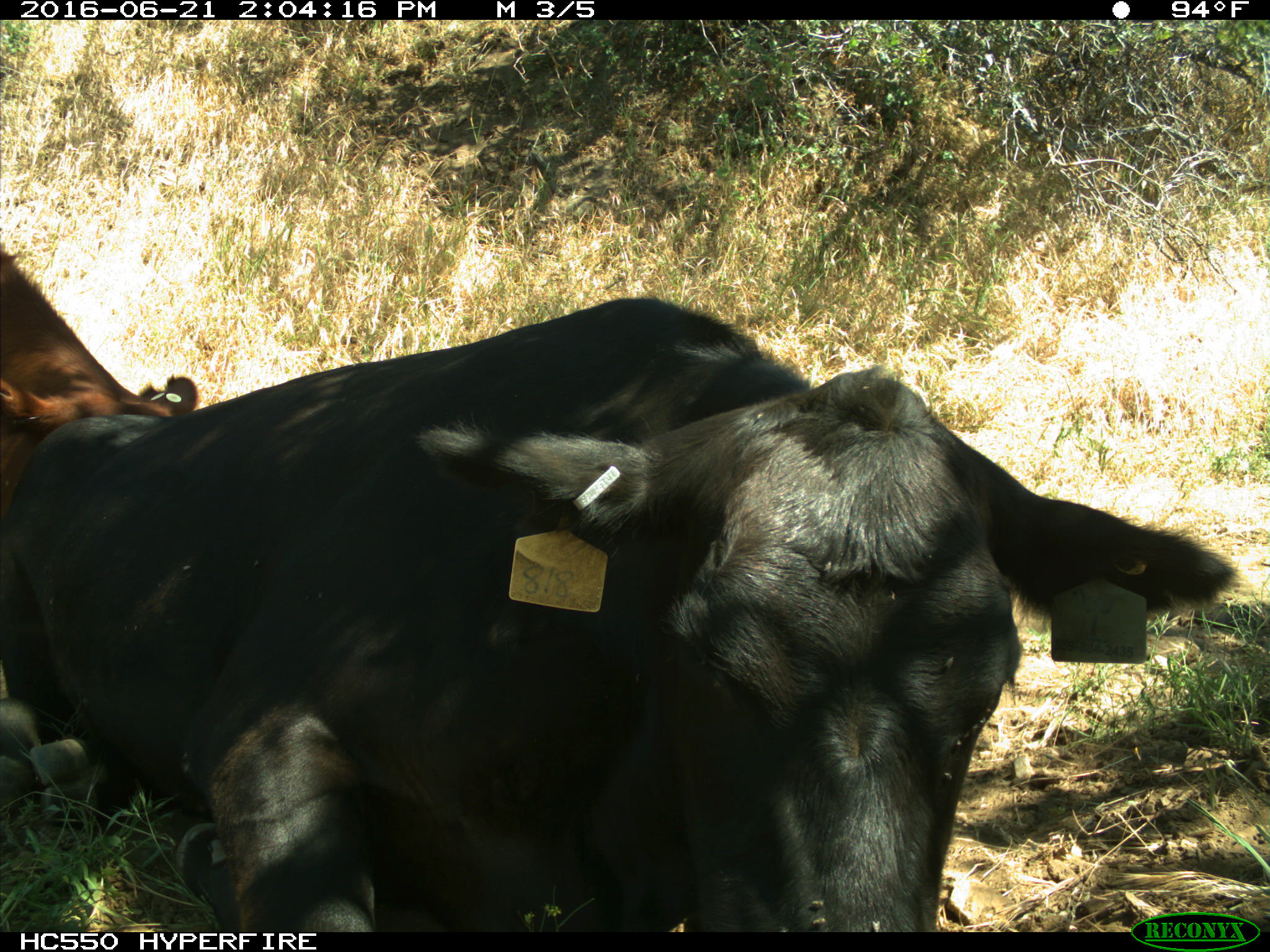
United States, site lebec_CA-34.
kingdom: Animalia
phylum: Chordata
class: Mammalia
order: Artiodactyla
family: Bovidae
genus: Bos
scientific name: Bos taurus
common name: domestic cow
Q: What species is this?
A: Bos taurus (domestic cow).